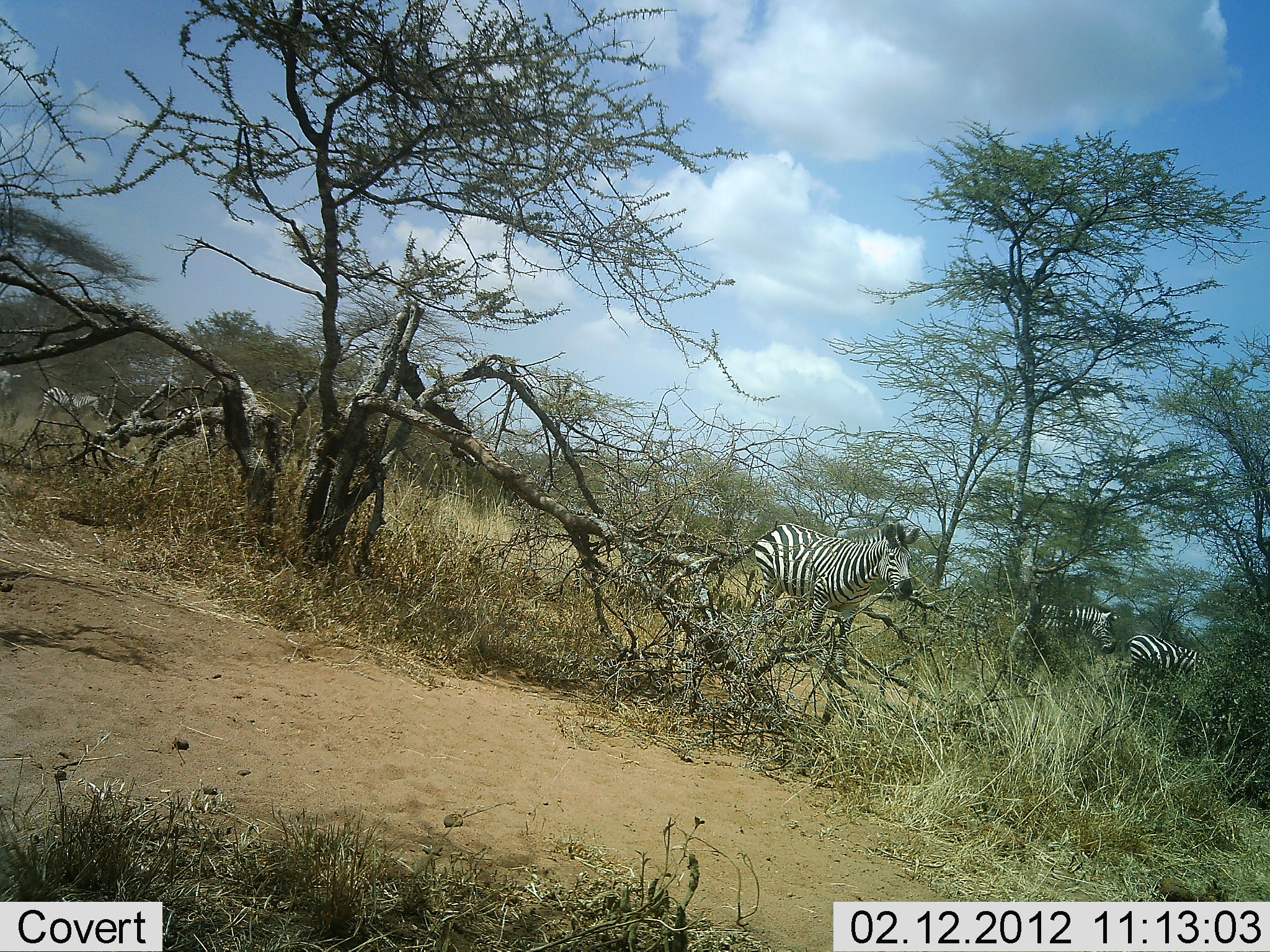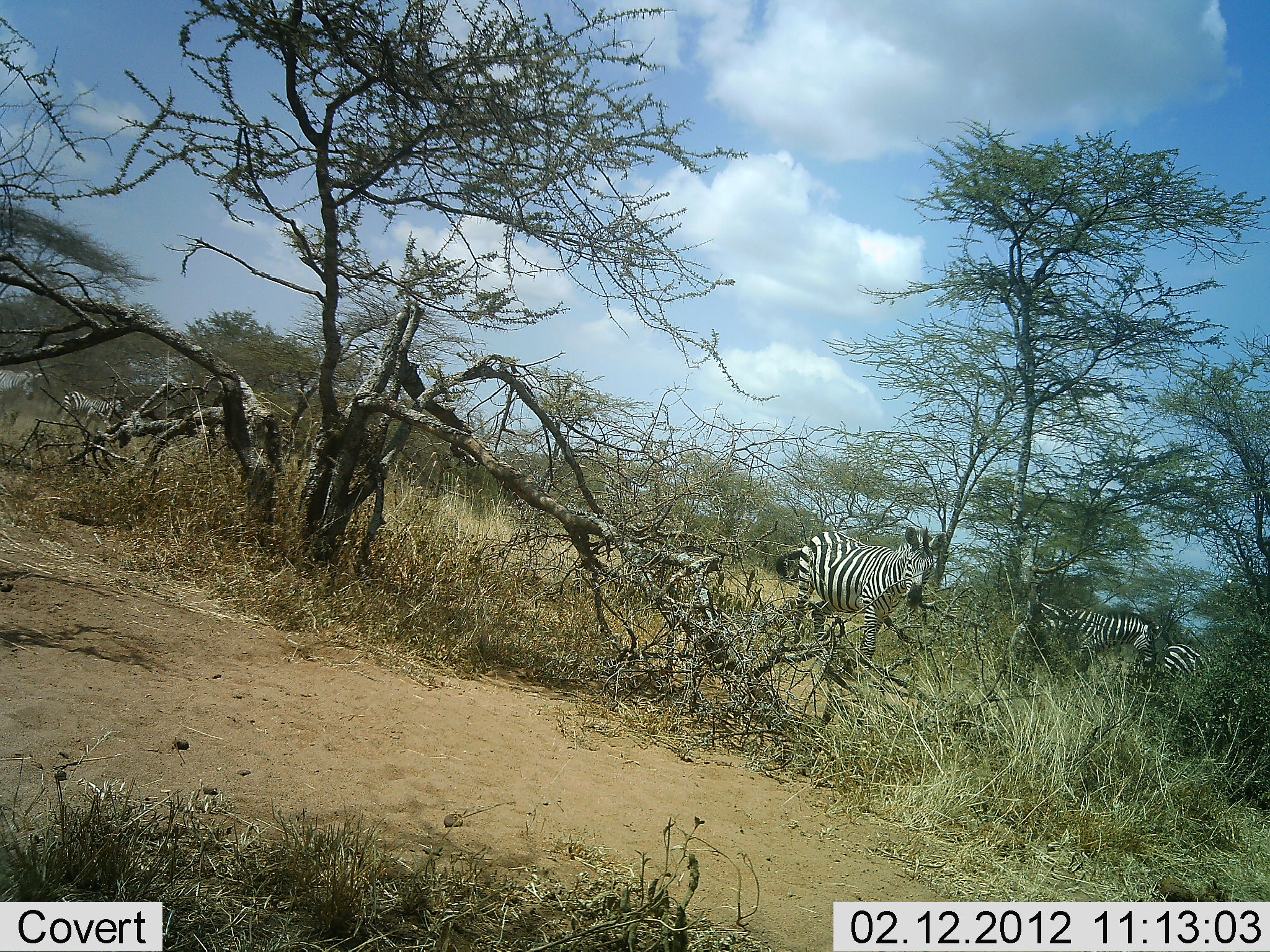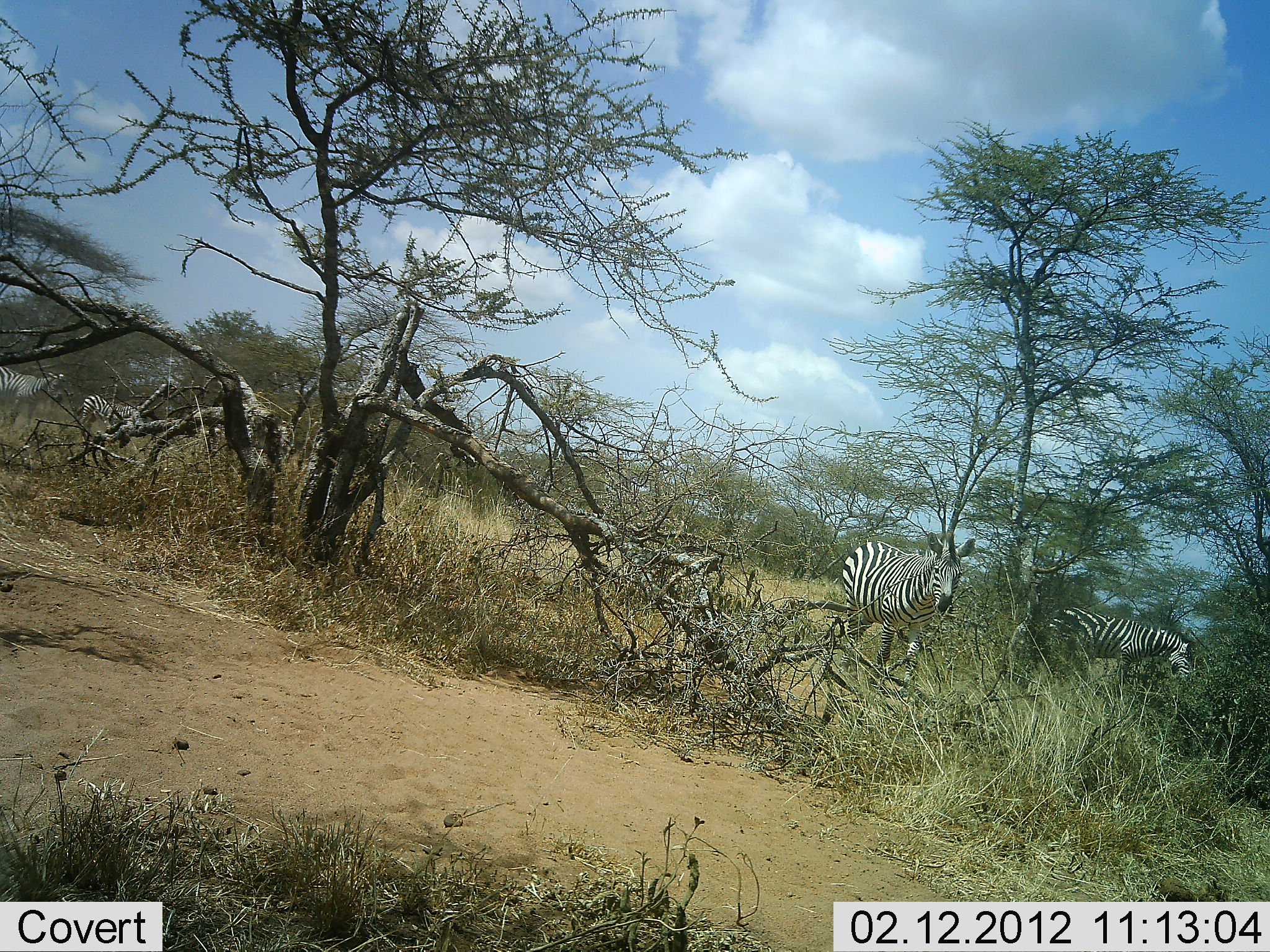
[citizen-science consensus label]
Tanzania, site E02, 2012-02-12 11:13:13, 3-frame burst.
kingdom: Animalia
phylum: Chordata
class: Mammalia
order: Perissodactyla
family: Equidae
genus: Equus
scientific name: Equus quagga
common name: plains zebra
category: zebra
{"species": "zebra (plains zebra) (Equus quagga)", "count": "6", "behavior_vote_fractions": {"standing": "11%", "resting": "0%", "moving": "93%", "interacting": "0%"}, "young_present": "4%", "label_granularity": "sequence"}